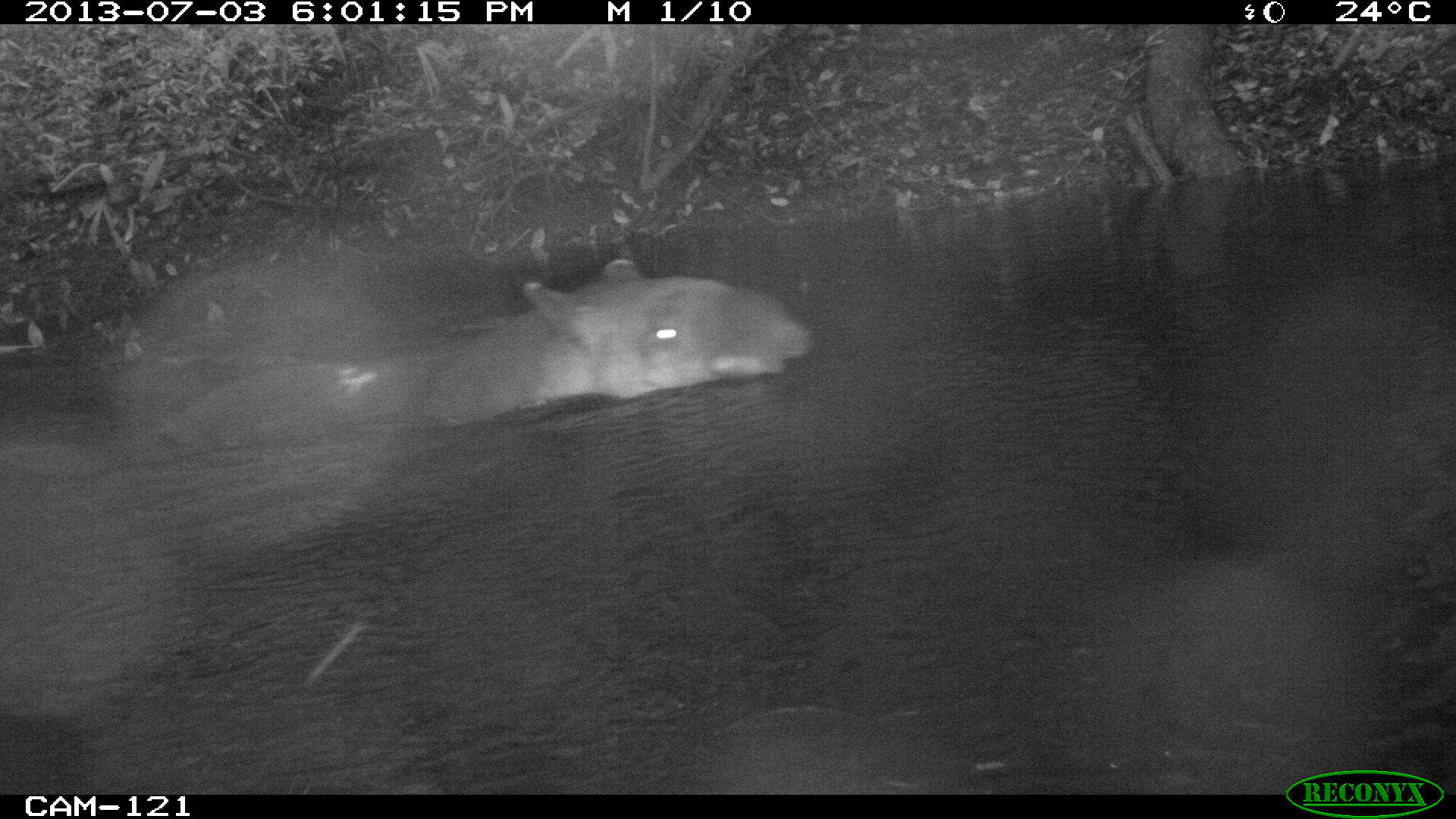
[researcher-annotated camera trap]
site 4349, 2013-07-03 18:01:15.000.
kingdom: Animalia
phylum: Chordata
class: Mammalia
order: Perissodactyla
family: Tapiridae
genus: Tapirus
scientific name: Tapirus bairdii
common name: baird's tapir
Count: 1.